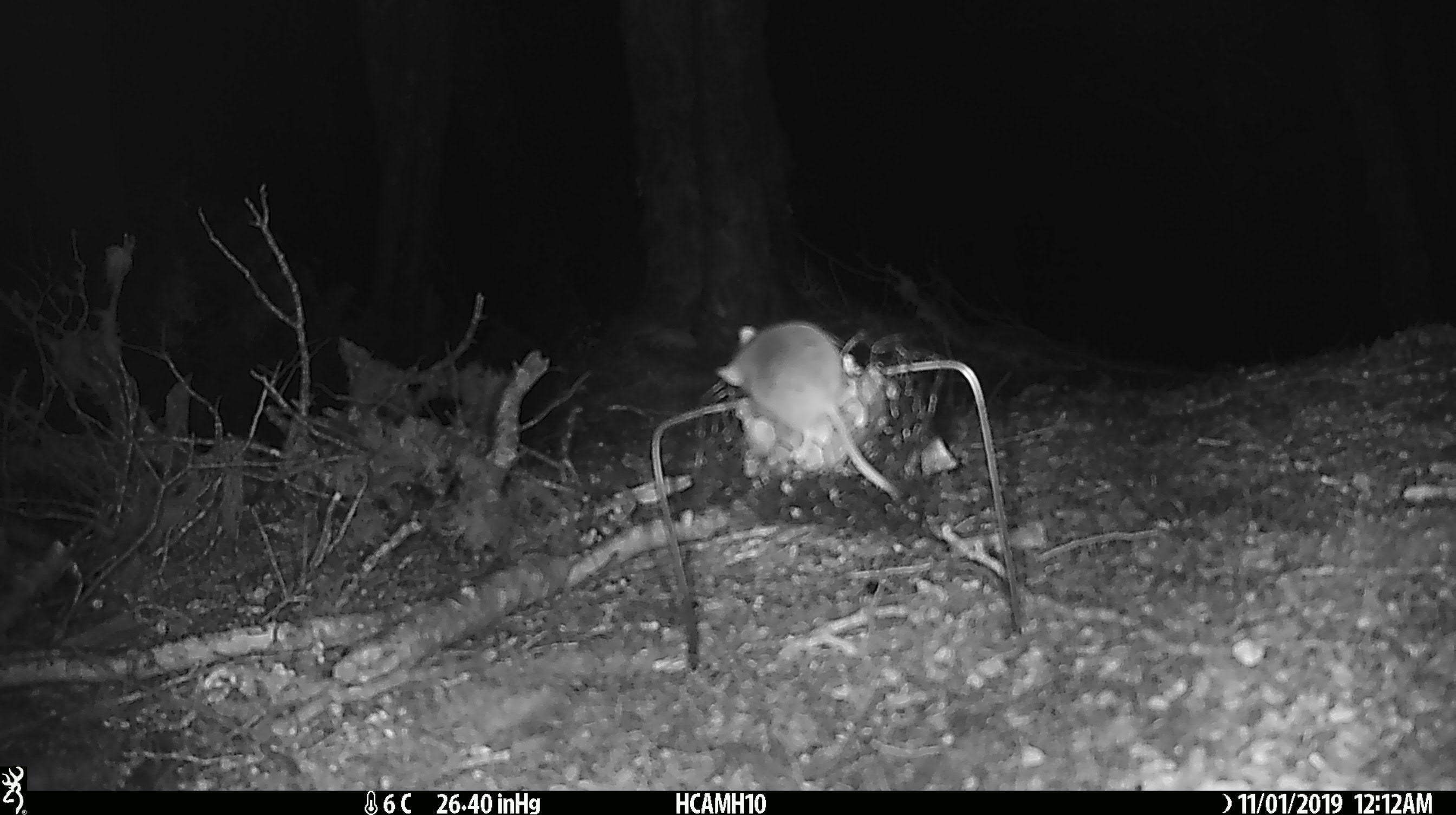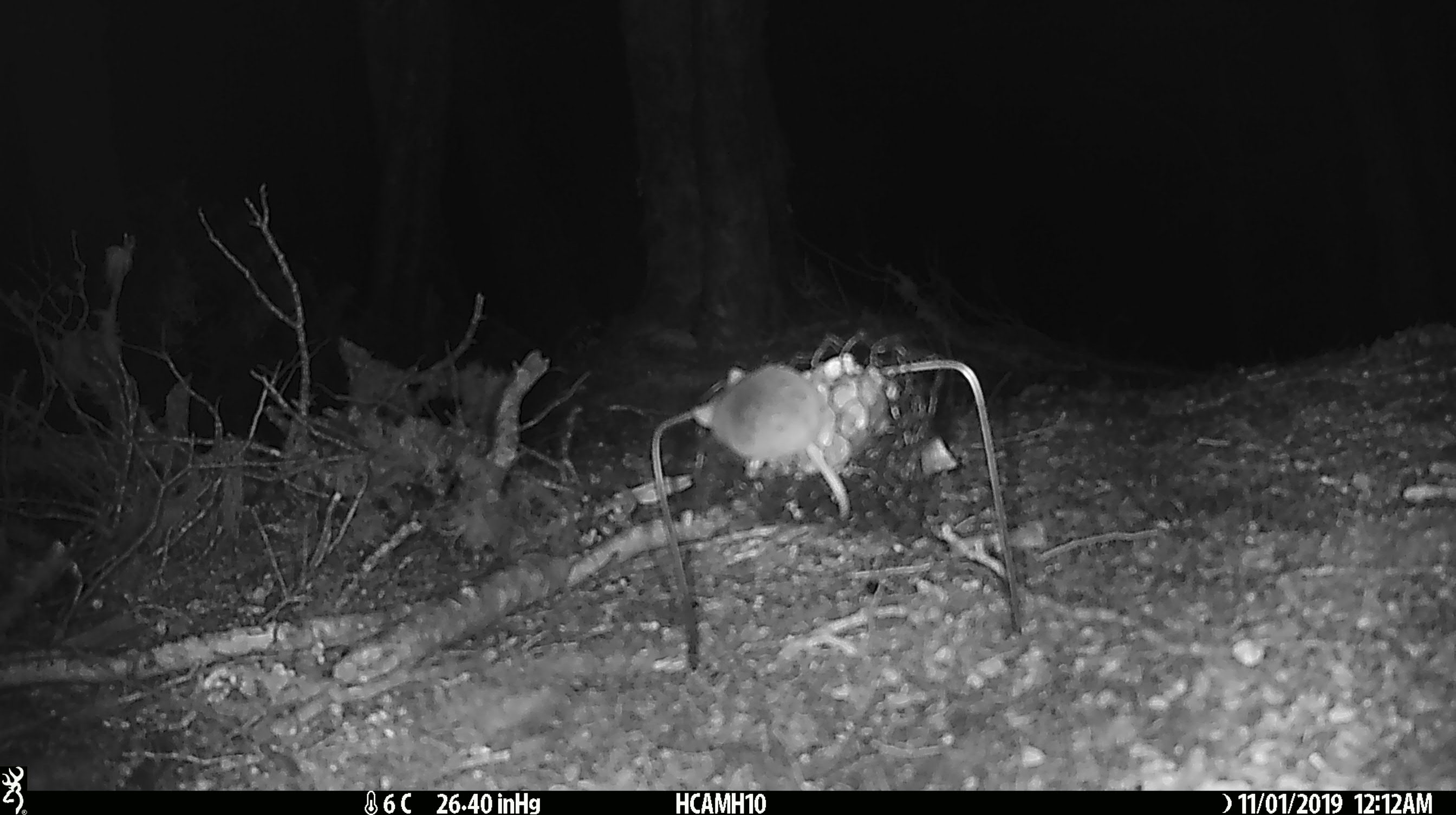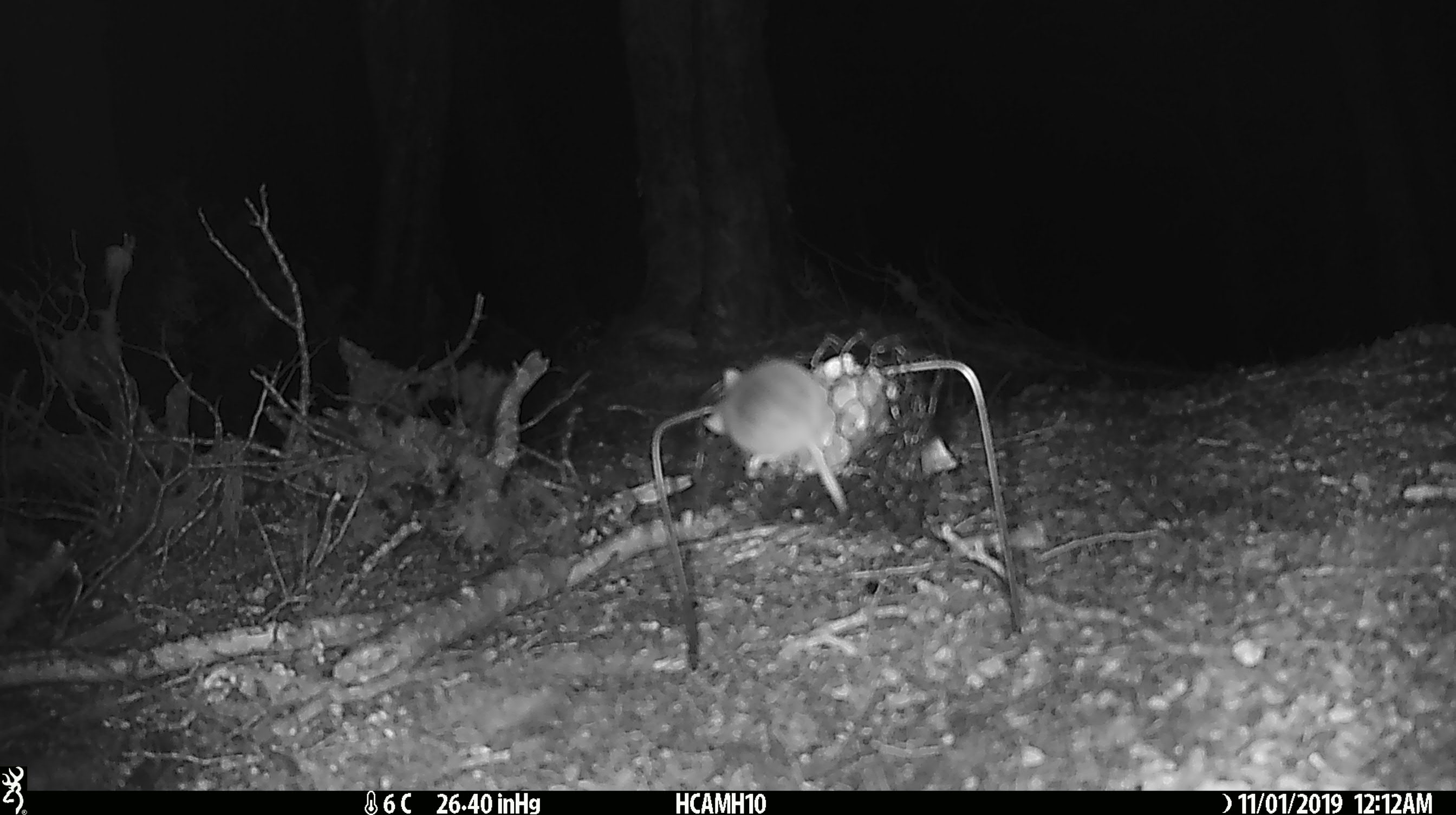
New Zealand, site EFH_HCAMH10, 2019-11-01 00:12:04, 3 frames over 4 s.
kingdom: Animalia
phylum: Chordata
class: Mammalia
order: Rodentia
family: Muridae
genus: Mus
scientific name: Mus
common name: mouse